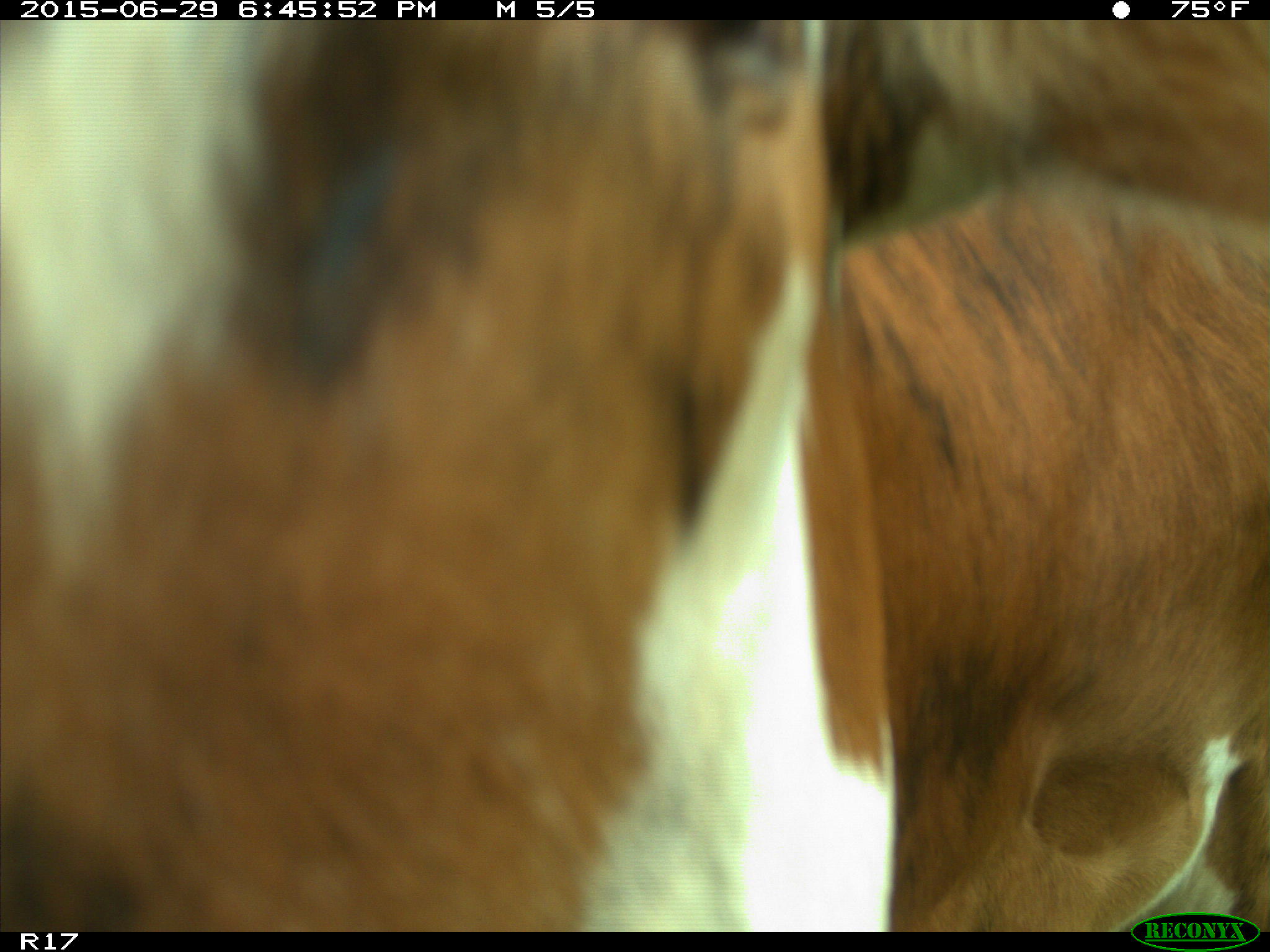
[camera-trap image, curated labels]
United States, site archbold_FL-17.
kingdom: Animalia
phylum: Chordata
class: Mammalia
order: Artiodactyla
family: Bovidae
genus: Bos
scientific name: Bos taurus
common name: domestic cow